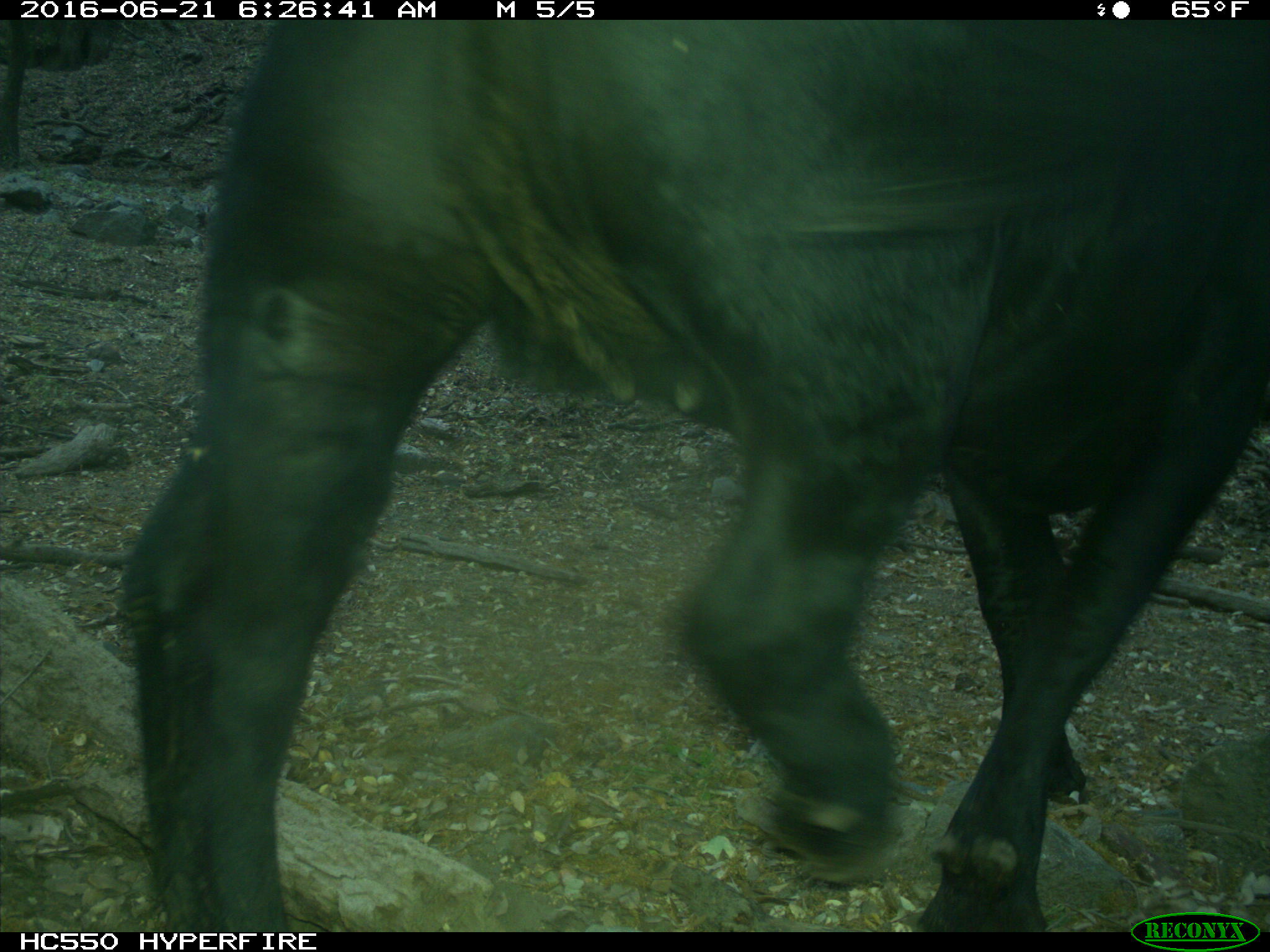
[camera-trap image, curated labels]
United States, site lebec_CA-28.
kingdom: Animalia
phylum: Chordata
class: Mammalia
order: Artiodactyla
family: Bovidae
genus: Bos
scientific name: Bos taurus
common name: domestic cow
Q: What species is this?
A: Bos taurus (domestic cow).